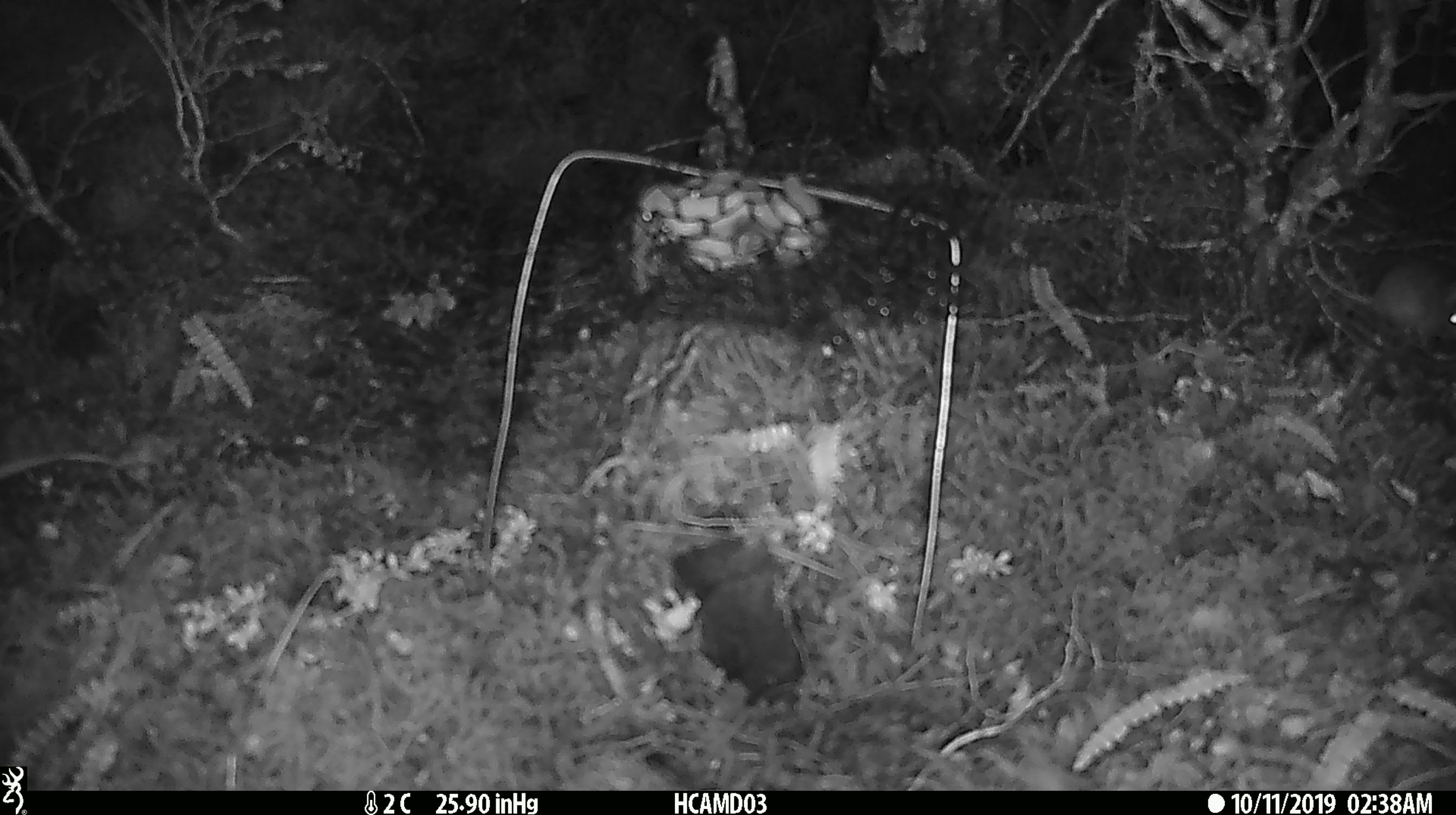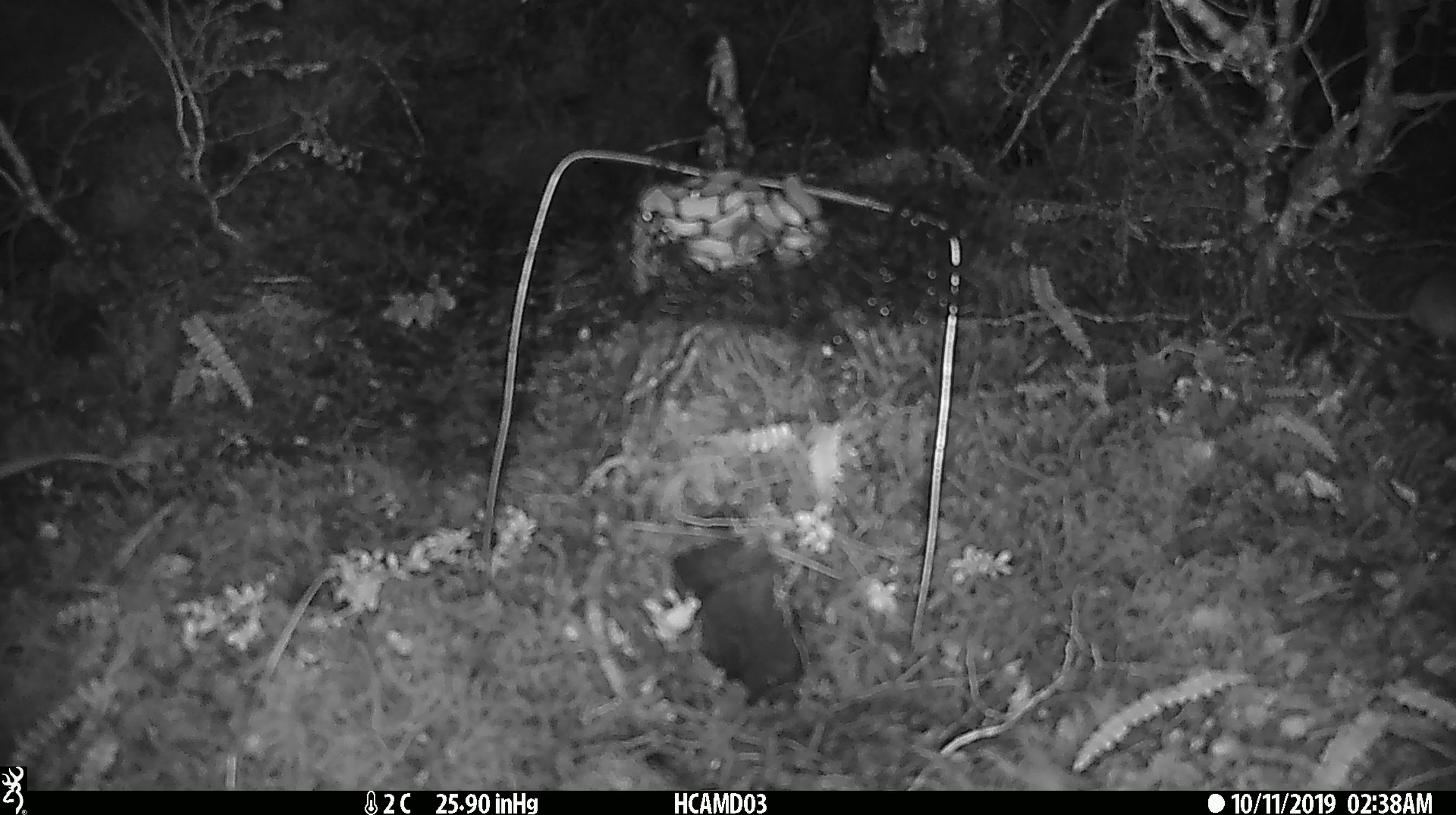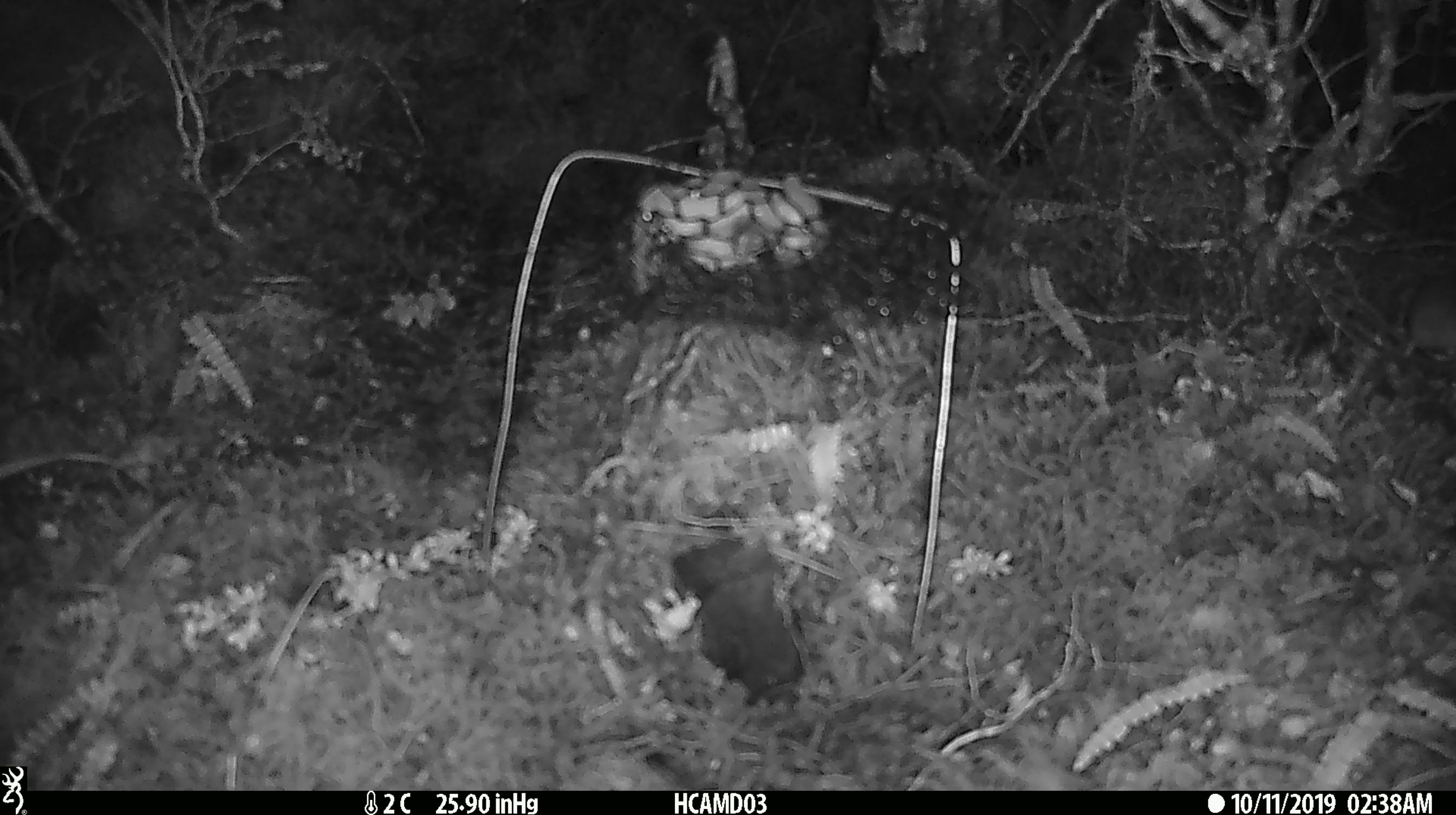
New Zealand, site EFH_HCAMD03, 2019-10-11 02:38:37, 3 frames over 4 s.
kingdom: Animalia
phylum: Chordata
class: Mammalia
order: Rodentia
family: Muridae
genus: Mus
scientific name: Mus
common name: mouse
Mouse (Mus).